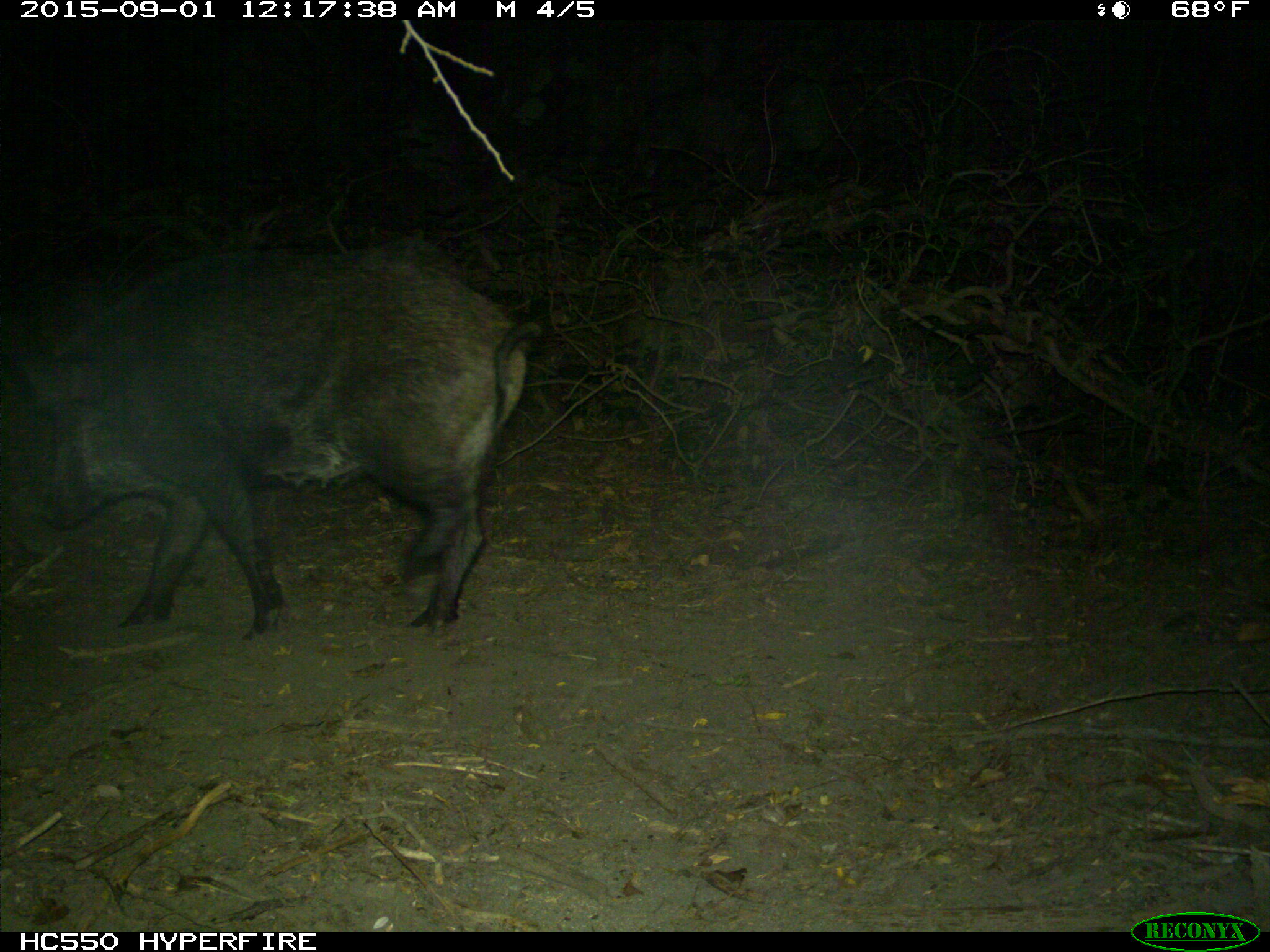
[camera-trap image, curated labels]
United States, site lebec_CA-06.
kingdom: Animalia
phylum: Chordata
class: Mammalia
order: Artiodactyla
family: Suidae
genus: Sus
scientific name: Sus scrofa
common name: wild boar